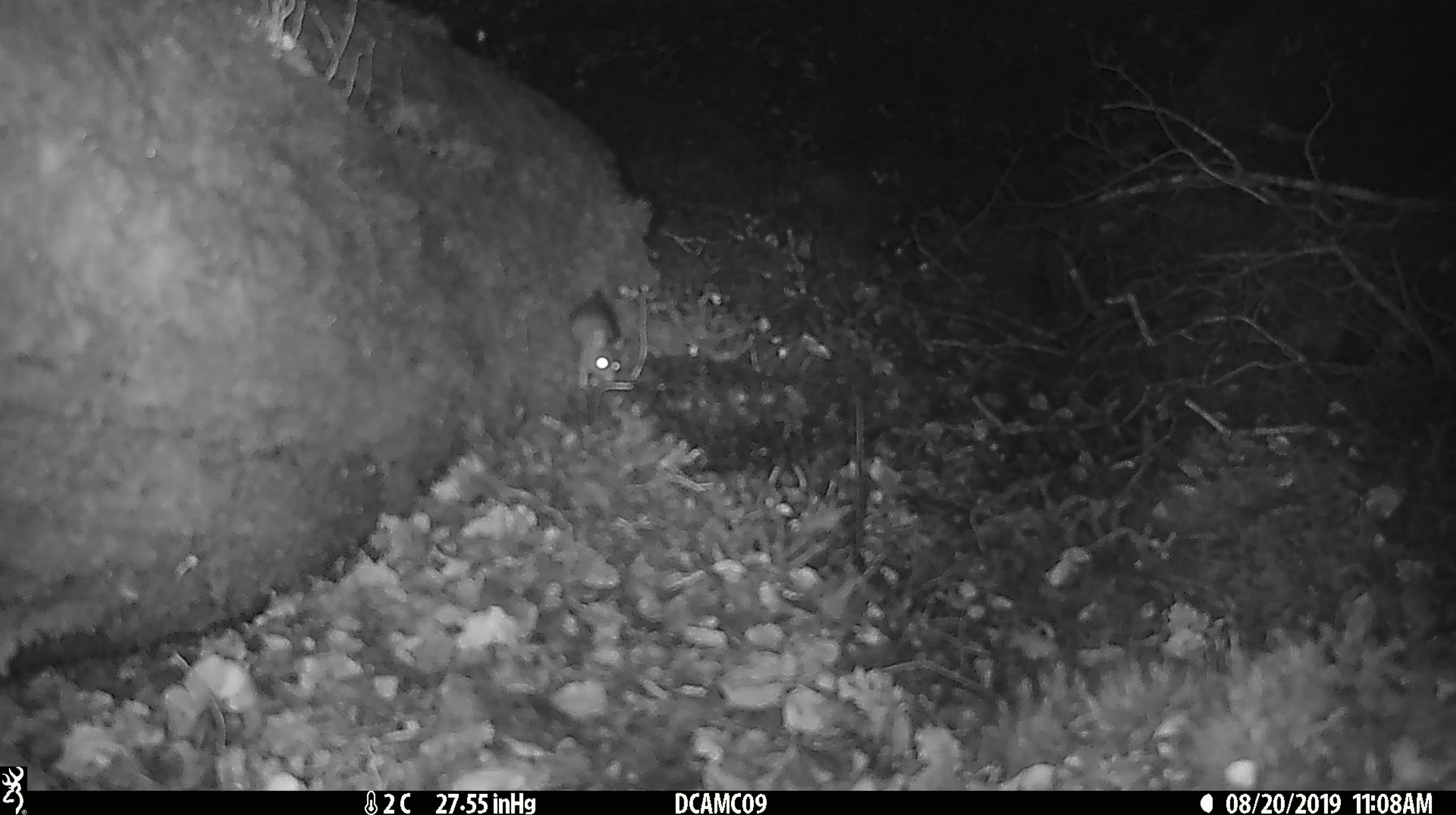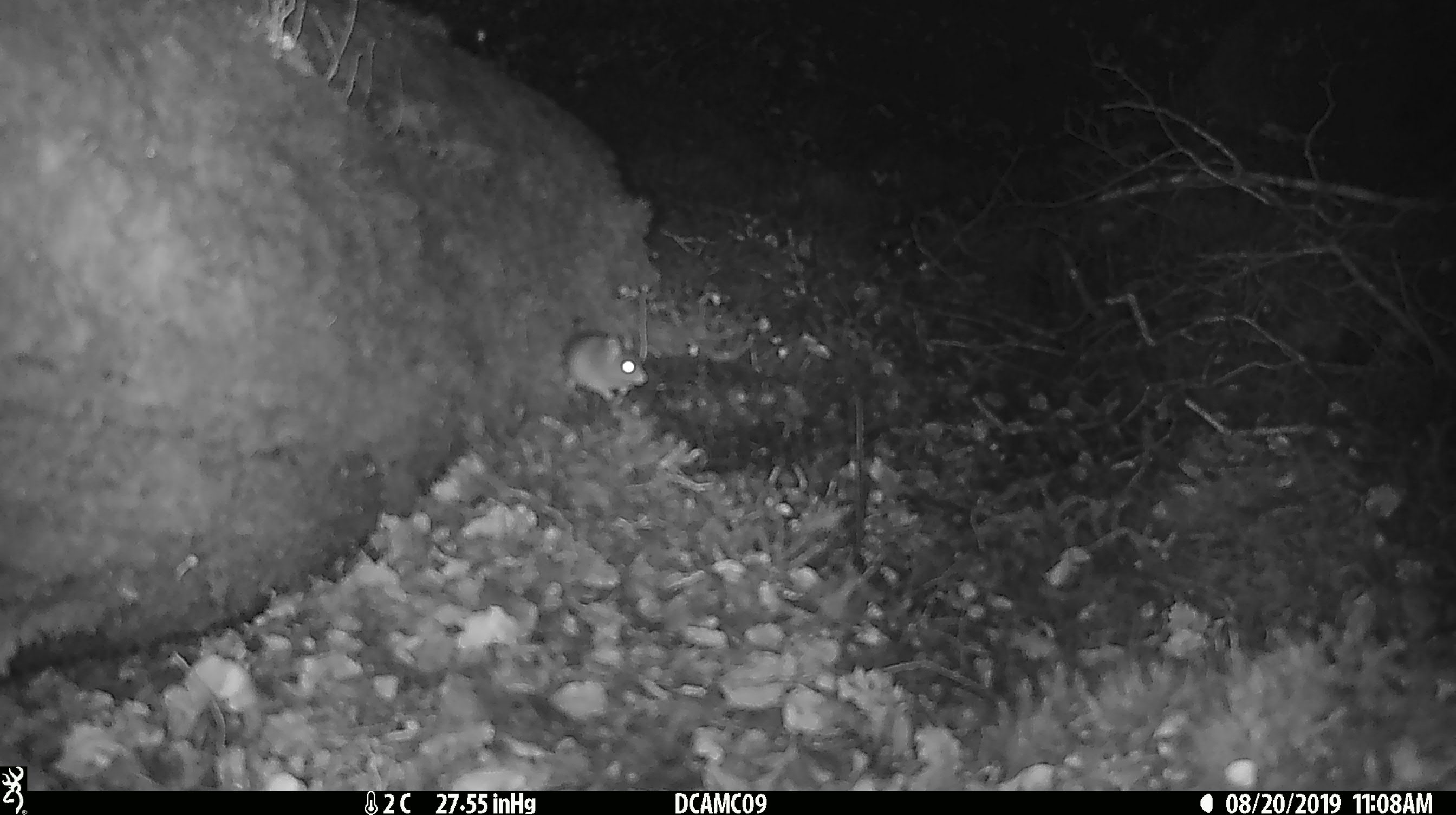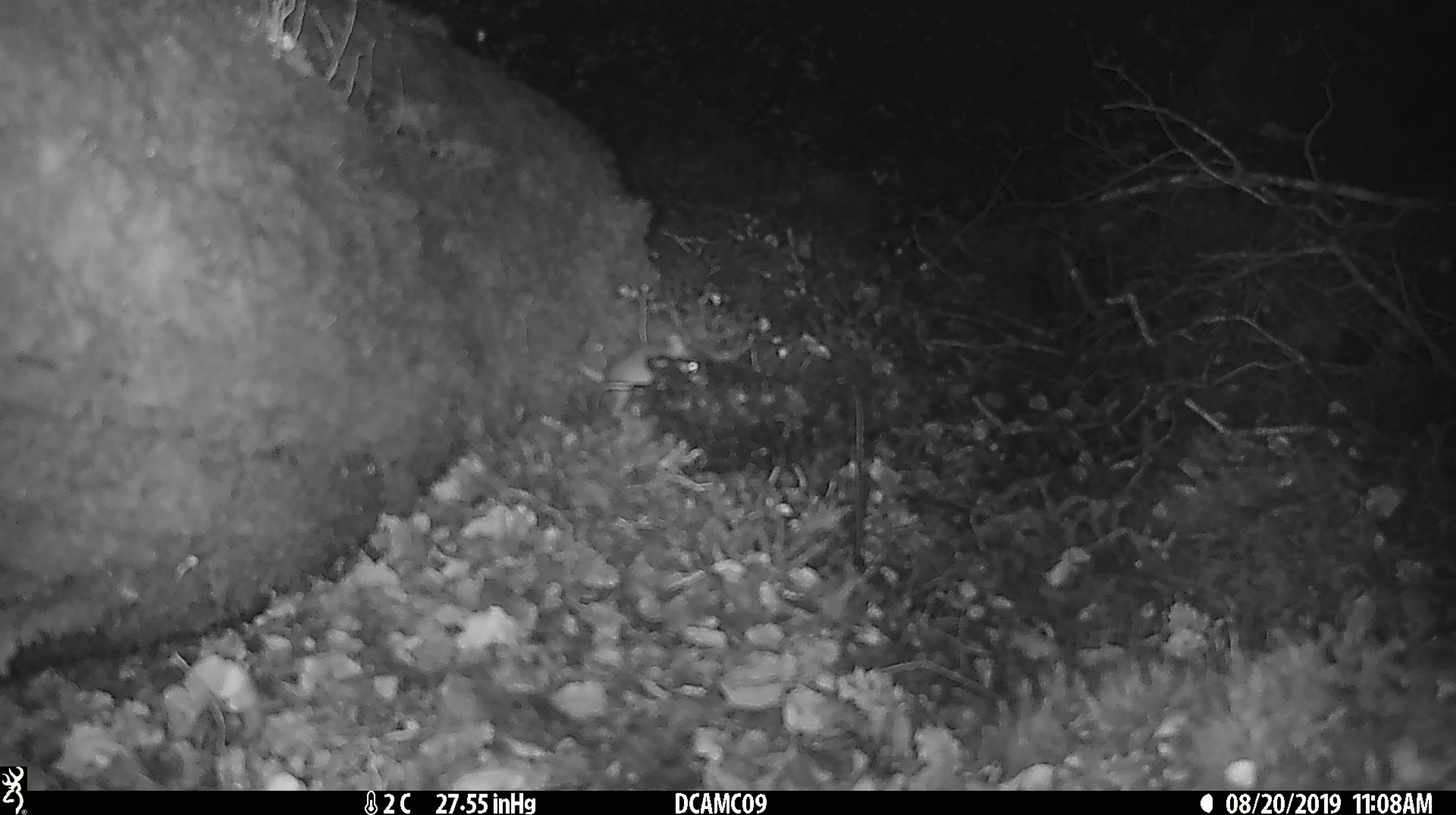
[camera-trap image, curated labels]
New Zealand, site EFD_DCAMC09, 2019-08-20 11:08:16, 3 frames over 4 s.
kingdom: Animalia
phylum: Chordata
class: Mammalia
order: Rodentia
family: Muridae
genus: Mus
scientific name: Mus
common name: mouse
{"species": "mouse (Mus)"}